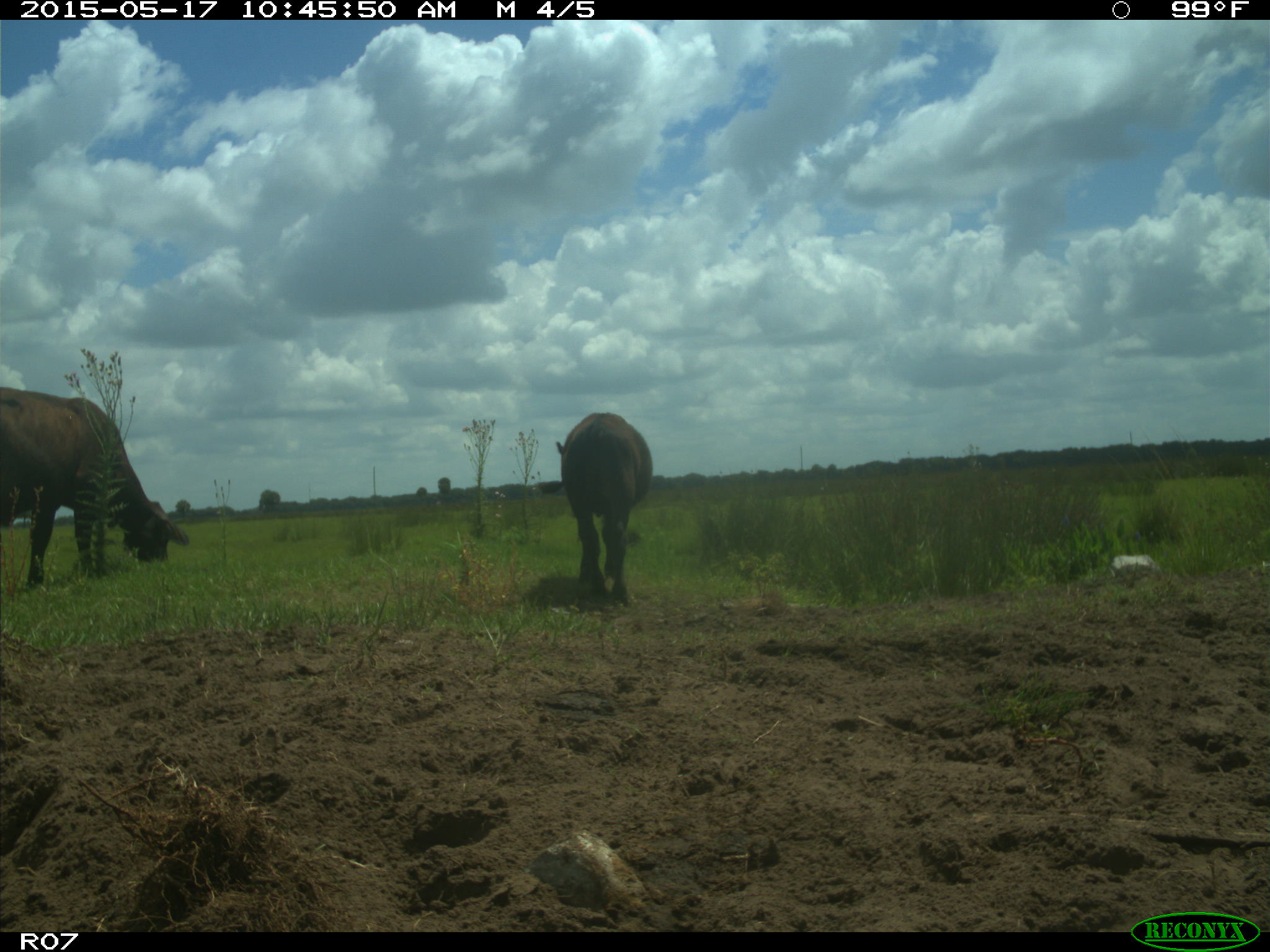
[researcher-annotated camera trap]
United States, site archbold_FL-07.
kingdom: Animalia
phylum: Chordata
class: Mammalia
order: Artiodactyla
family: Bovidae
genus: Bos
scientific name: Bos taurus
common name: domestic cow